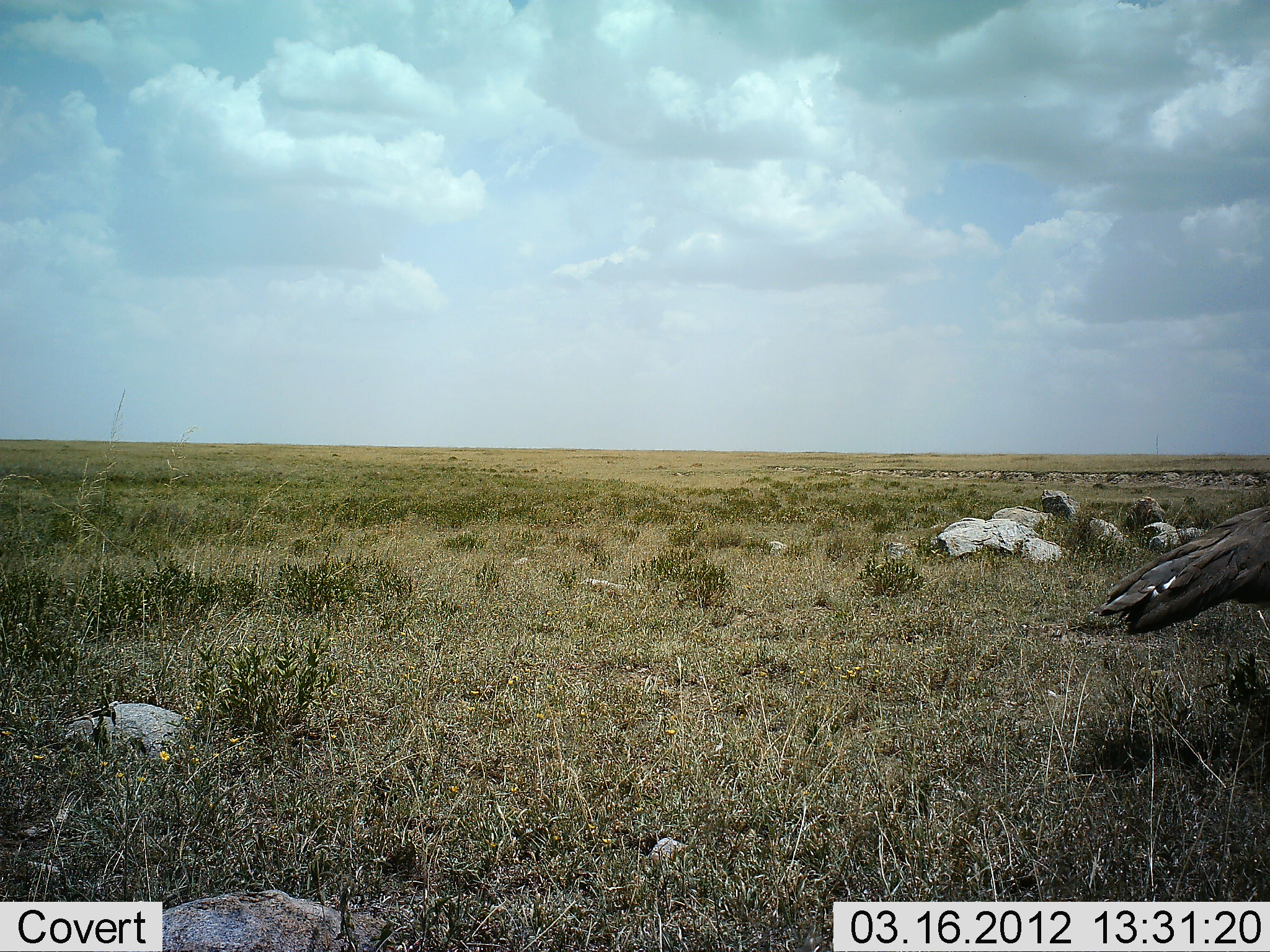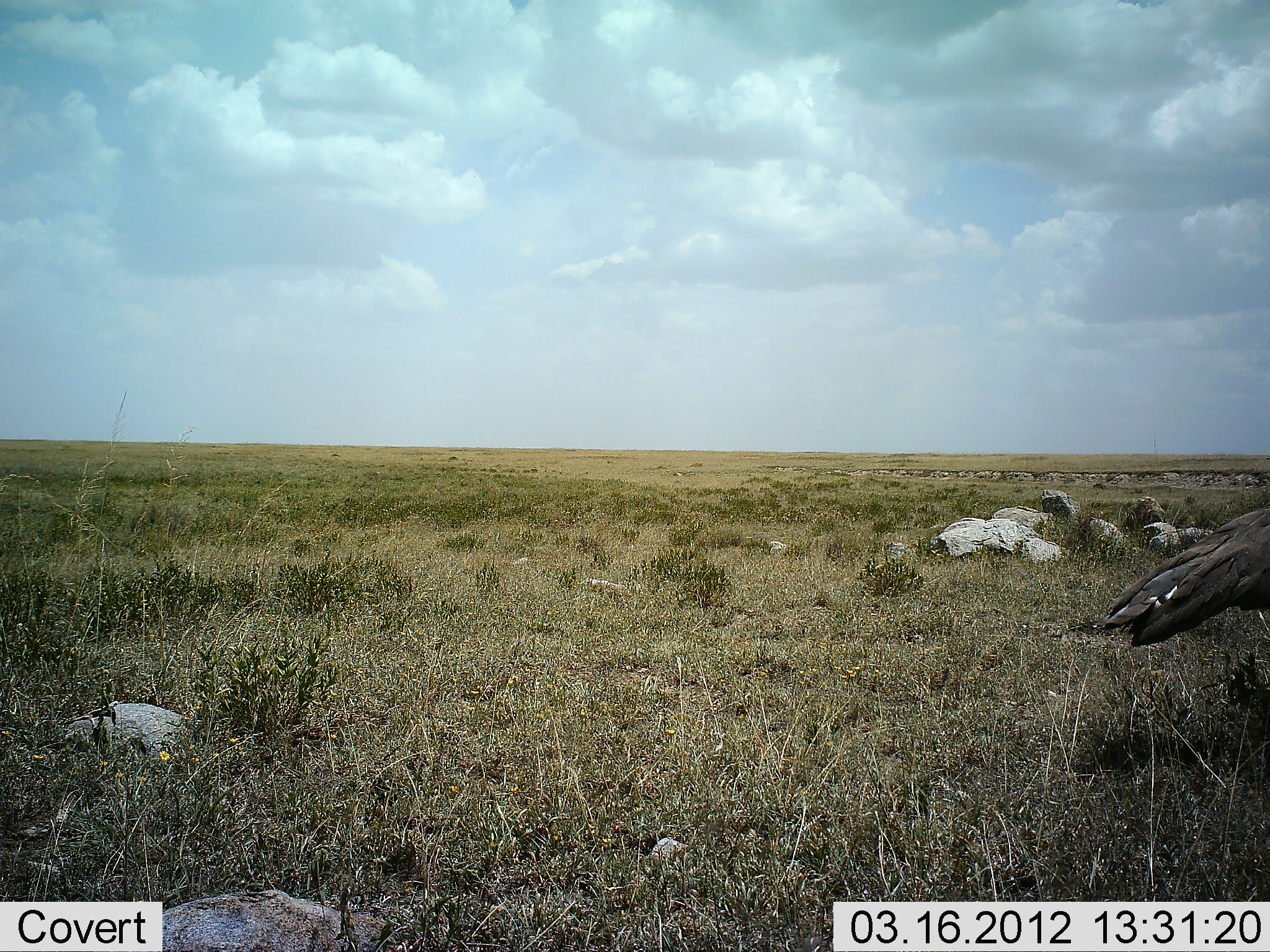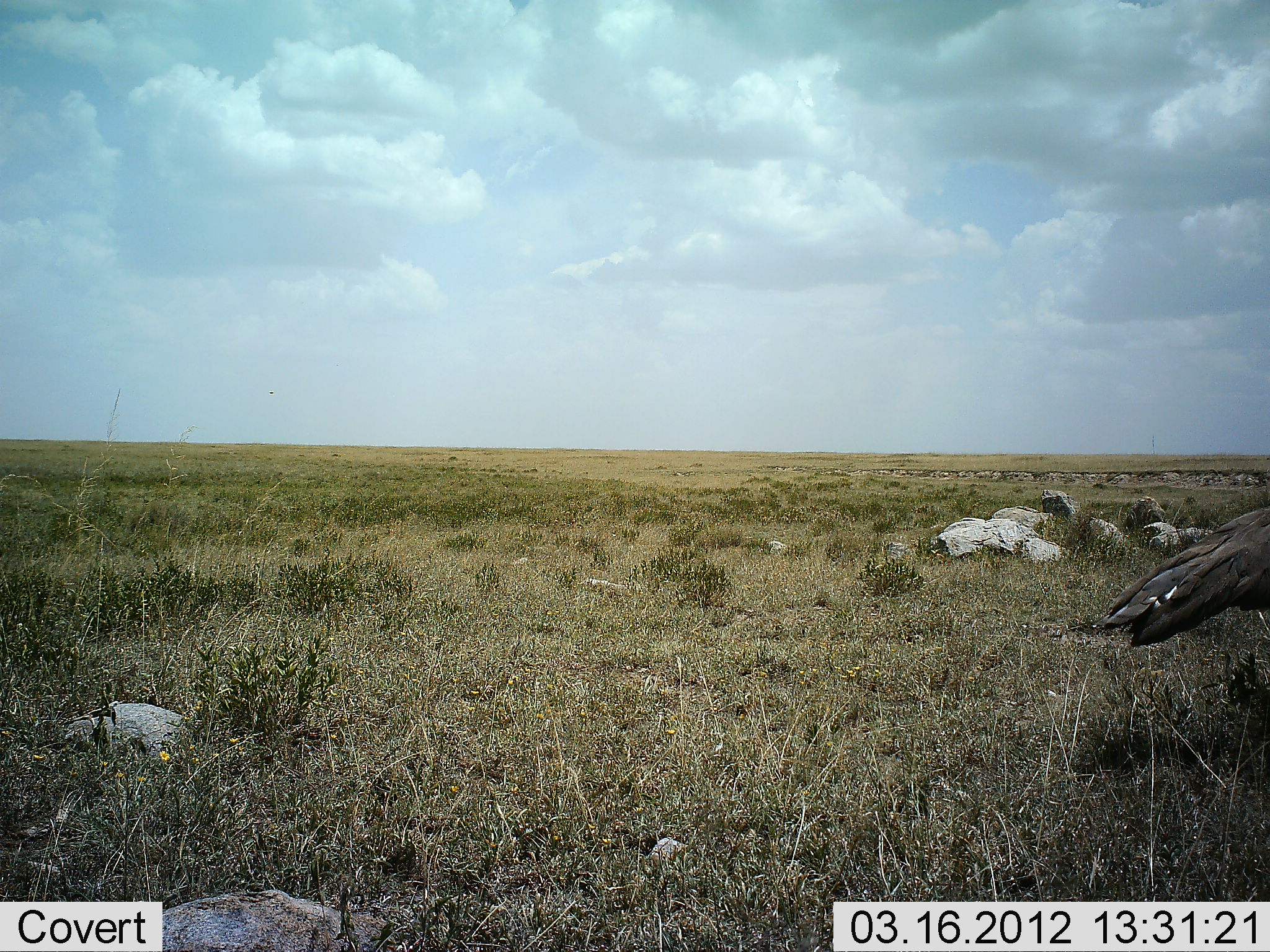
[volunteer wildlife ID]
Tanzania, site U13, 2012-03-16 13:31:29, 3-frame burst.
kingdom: Animalia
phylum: Chordata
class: Aves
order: Otidiformes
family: Otididae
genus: Ardeotis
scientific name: Ardeotis kori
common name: kori bustard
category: koribustard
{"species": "koribustard (kori bustard) (Ardeotis kori)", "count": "1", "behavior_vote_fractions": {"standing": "100%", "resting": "0%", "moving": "0%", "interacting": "0%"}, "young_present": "0%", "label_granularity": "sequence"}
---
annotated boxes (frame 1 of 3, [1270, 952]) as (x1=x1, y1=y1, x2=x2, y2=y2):
animal: (x1=1100, y1=504, x2=1269, y2=636)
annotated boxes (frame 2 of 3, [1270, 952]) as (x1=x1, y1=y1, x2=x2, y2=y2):
animal: (x1=1097, y1=506, x2=1270, y2=652)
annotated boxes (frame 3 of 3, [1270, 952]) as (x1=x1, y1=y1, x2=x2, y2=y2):
animal: (x1=1086, y1=505, x2=1270, y2=663)